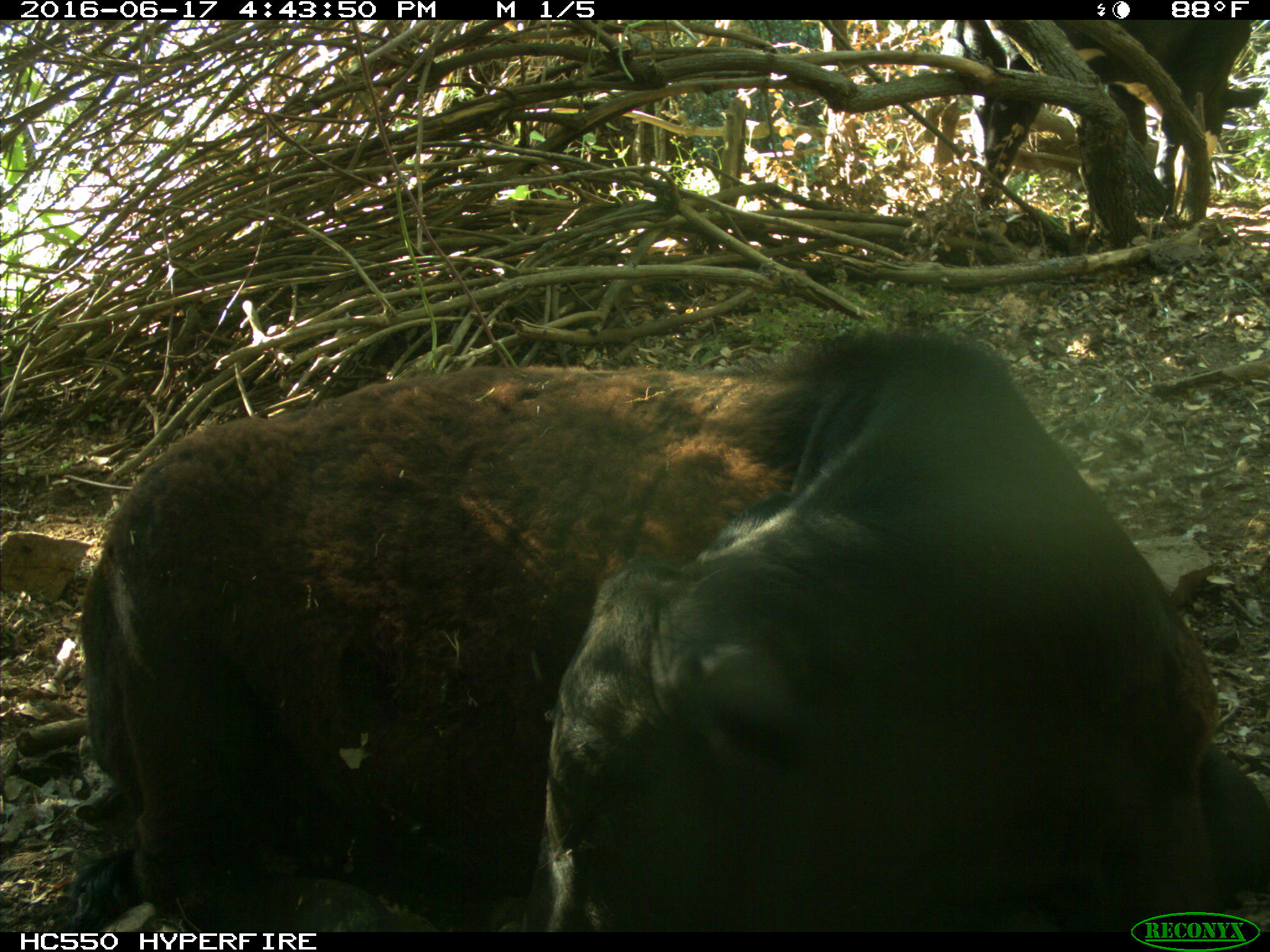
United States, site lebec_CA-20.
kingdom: Animalia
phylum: Chordata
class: Mammalia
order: Artiodactyla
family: Bovidae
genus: Bos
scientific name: Bos taurus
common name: domestic cow